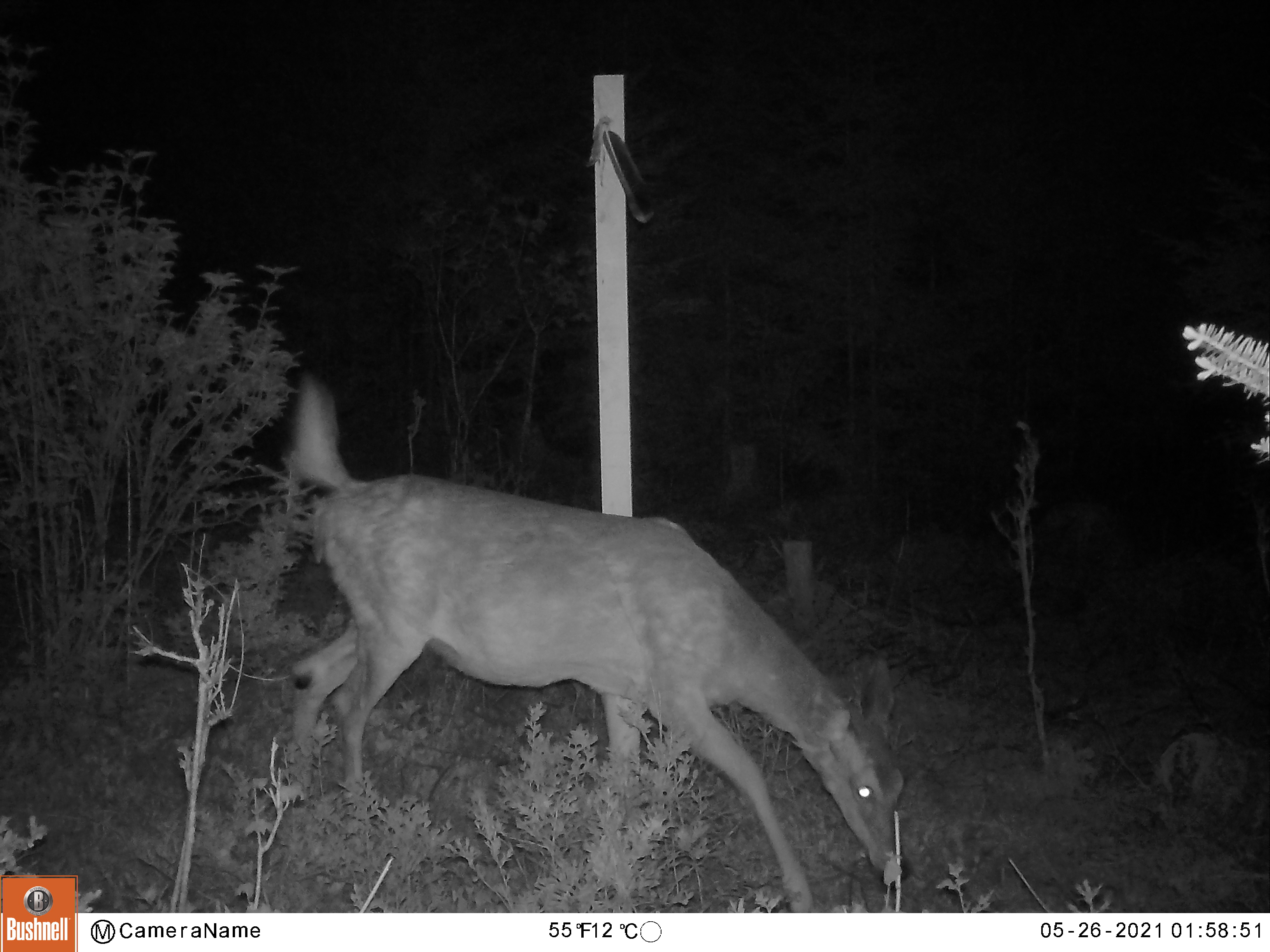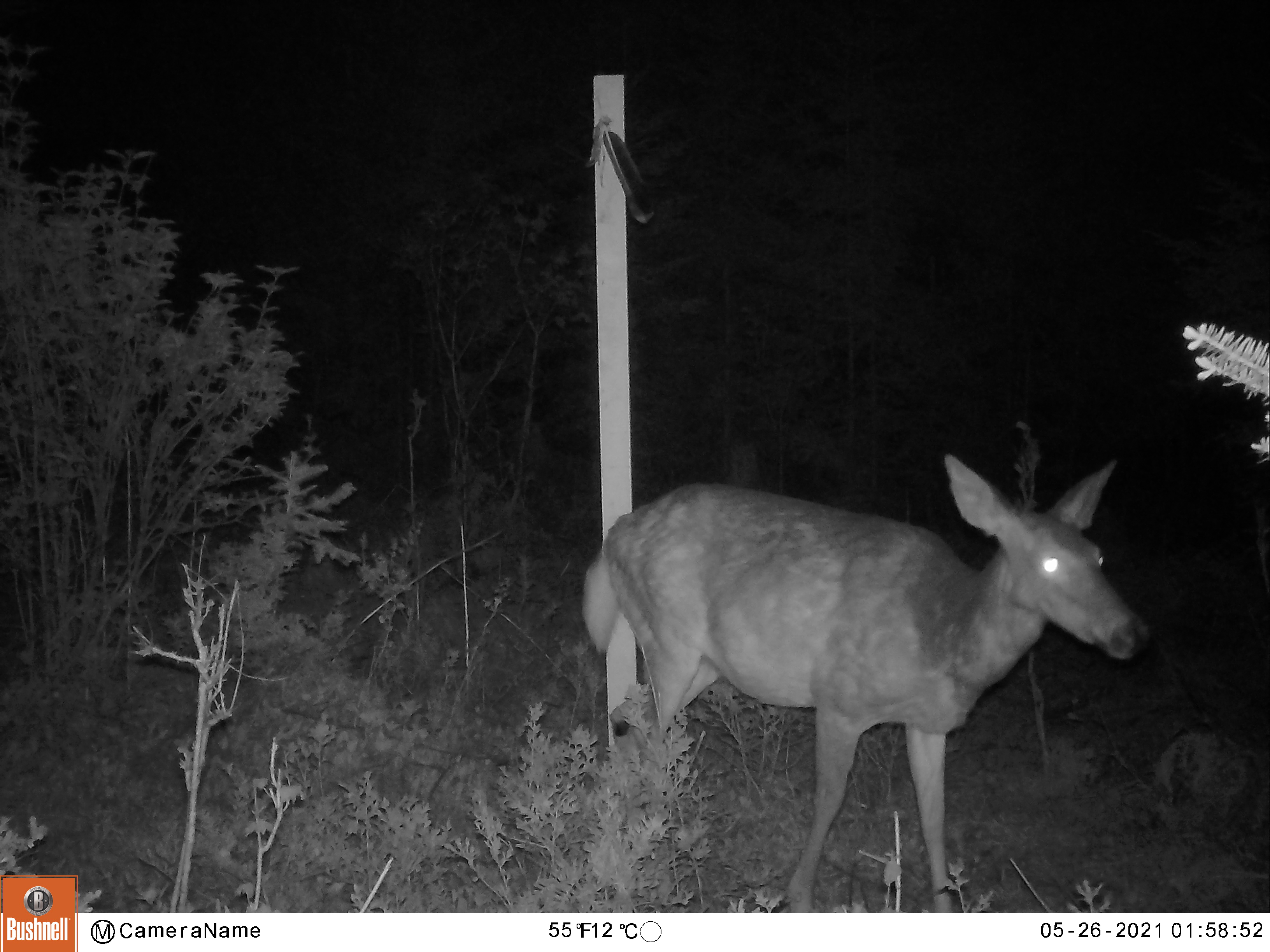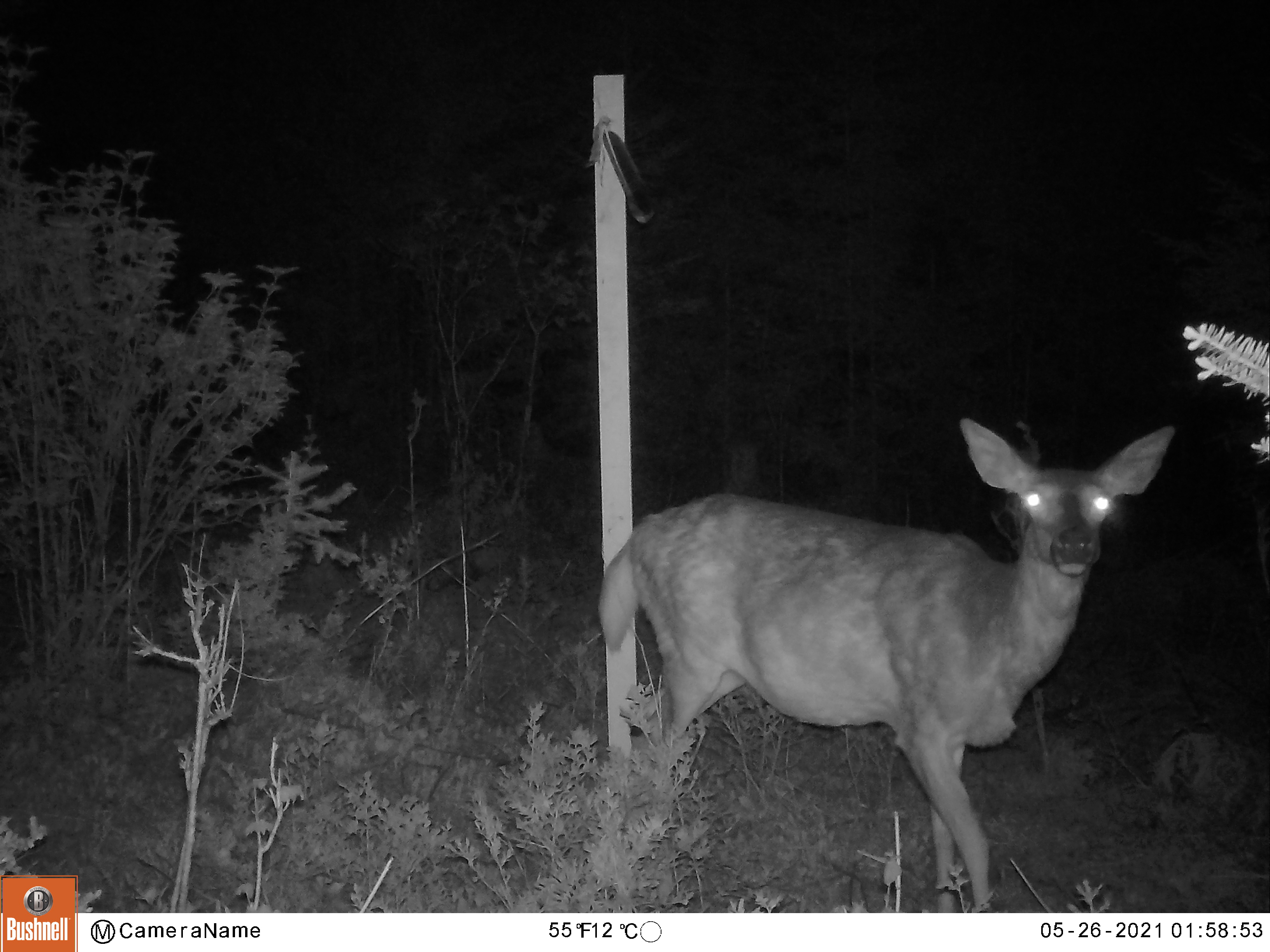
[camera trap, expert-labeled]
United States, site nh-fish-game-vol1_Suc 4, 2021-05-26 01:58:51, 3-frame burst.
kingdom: Animalia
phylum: Chordata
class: Mammalia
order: Artiodactyla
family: Cervidae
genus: Odocoileus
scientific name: Odocoileus virginianus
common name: white-tailed deer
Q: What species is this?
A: White-tailed deer (Odocoileus virginianus).